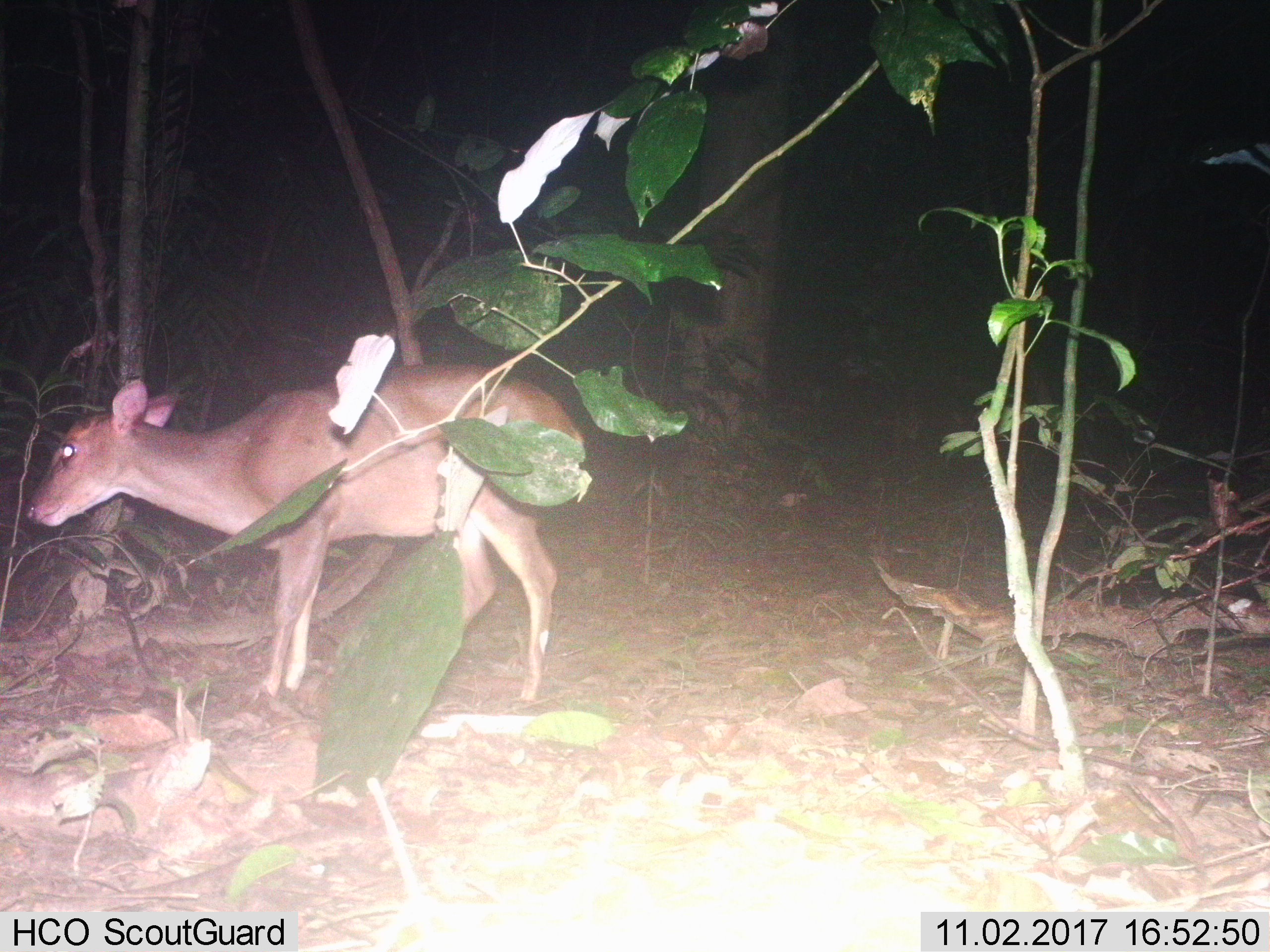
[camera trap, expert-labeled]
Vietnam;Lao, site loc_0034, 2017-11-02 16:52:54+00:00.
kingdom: Animalia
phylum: Chordata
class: Mammalia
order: Artiodactyla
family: Cervidae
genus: Muntiacus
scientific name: Muntiacus vuquangensis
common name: large-antlered muntjac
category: large antlered muntjac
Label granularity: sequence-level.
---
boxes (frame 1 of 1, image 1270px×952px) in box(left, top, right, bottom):
large antlered muntjac: box(23, 359, 584, 703)